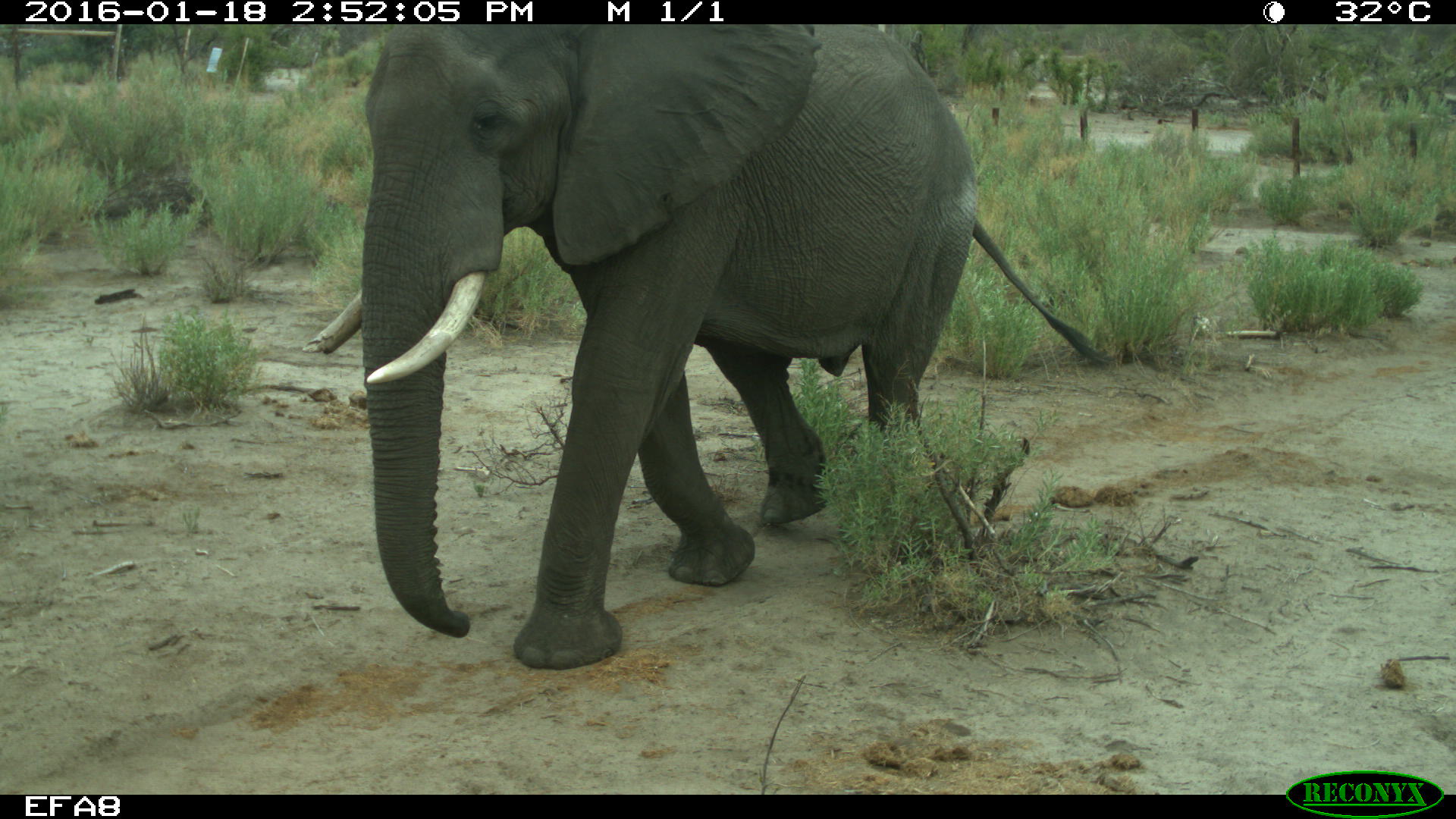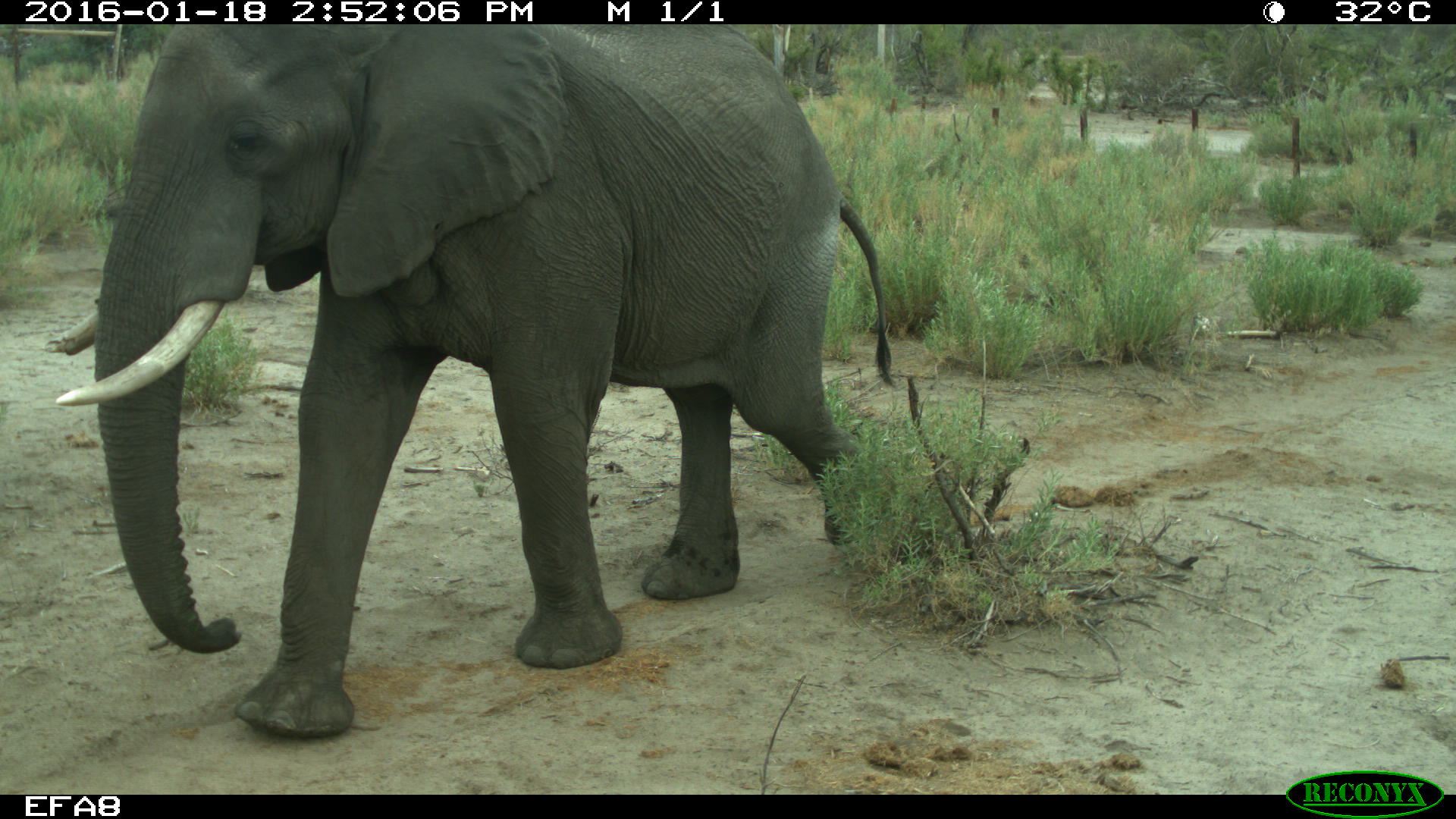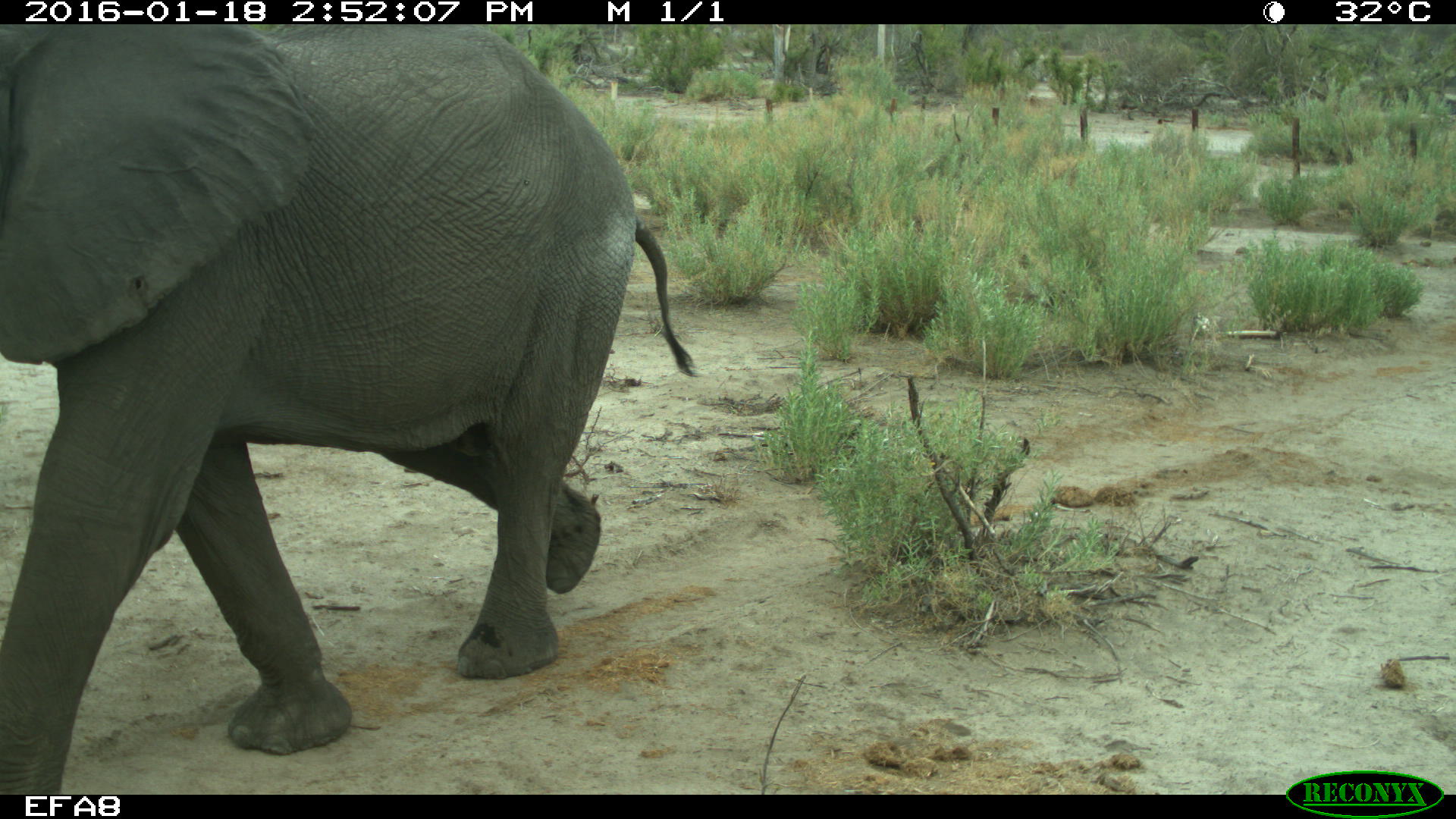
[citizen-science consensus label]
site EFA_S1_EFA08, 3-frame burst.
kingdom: Animalia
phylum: Chordata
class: Mammalia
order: Proboscidea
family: Elephantidae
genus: Loxodonta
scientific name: Loxodonta africana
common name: african bush elephant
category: elephant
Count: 1.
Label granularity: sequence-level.